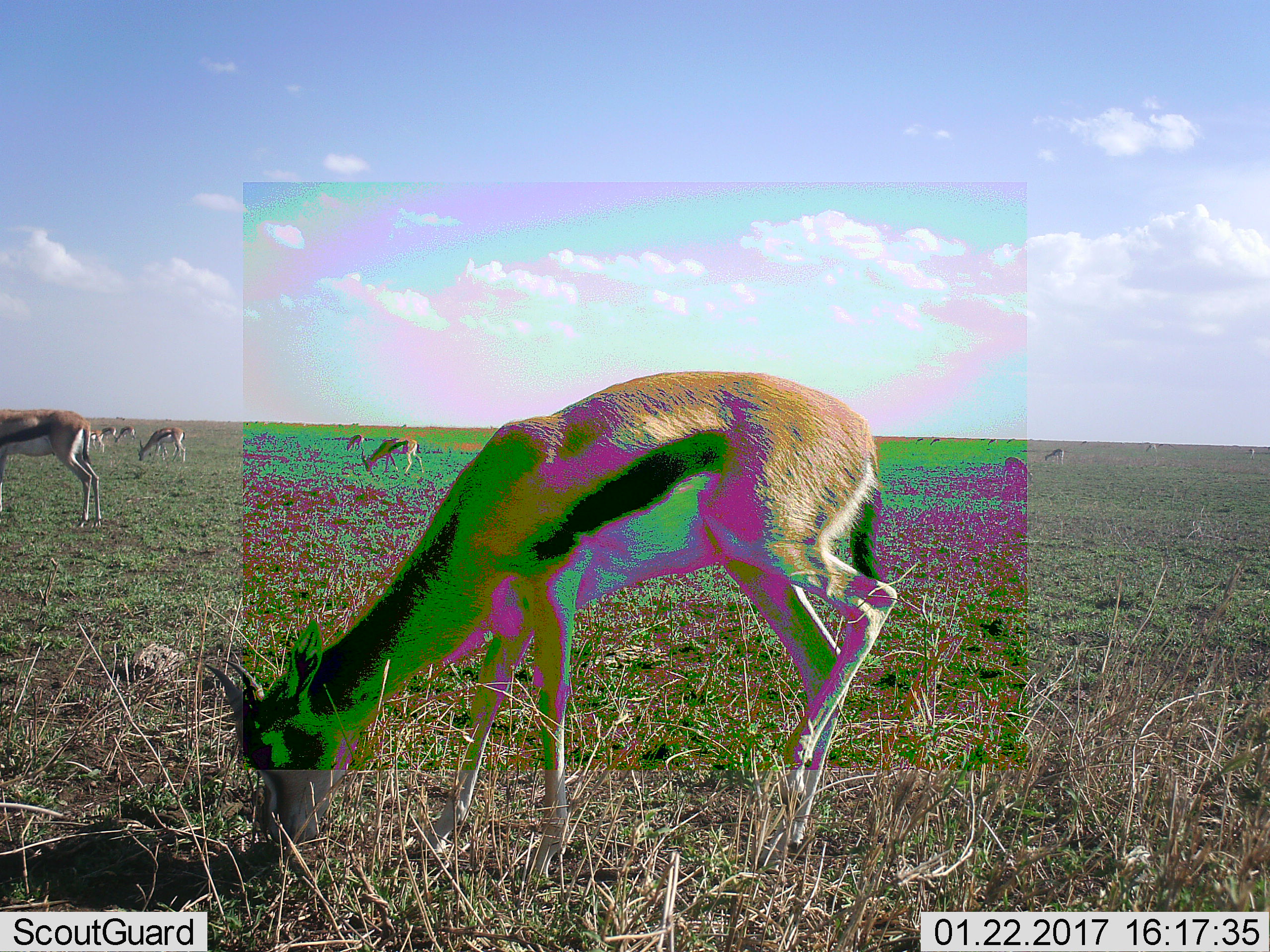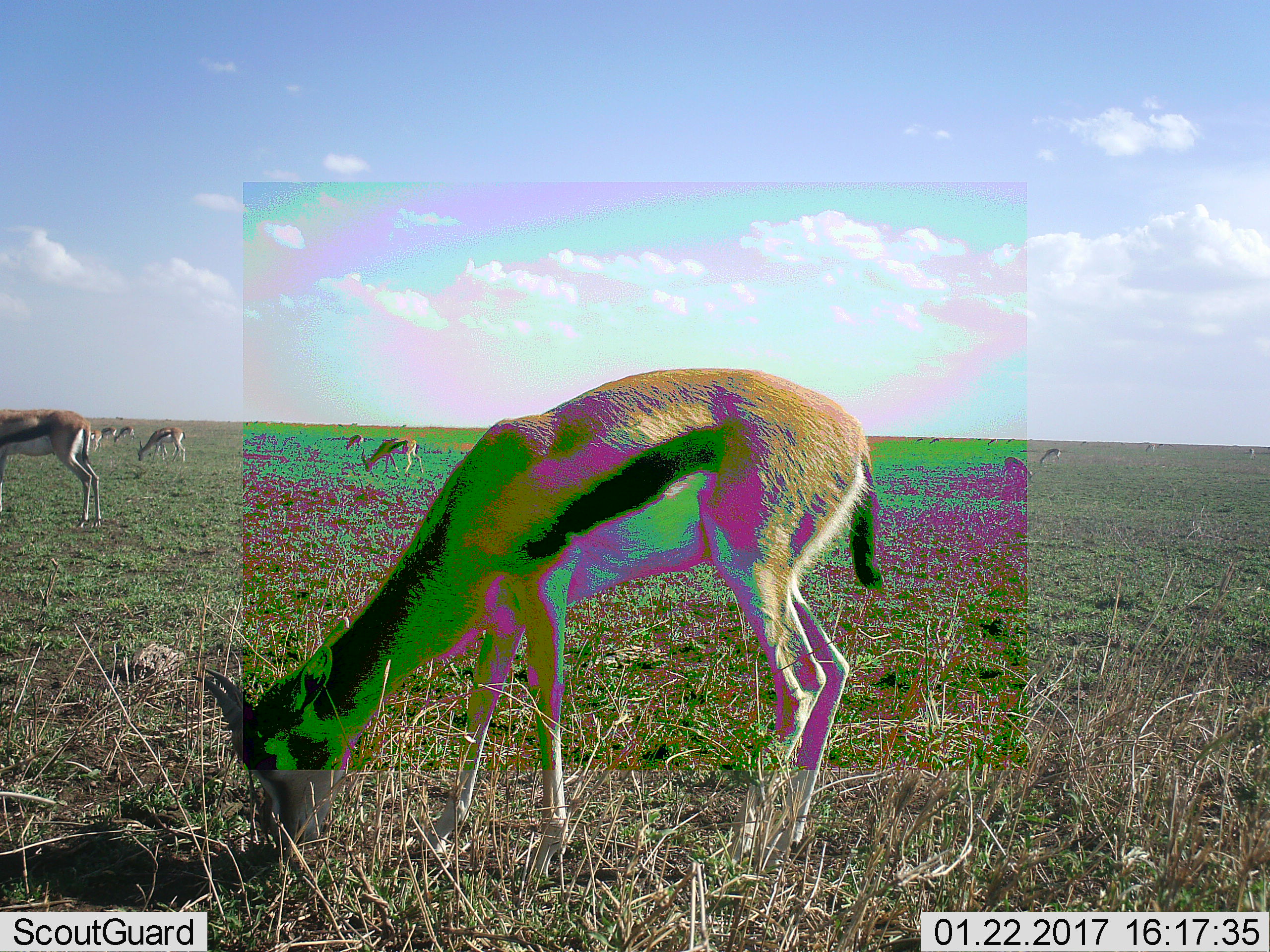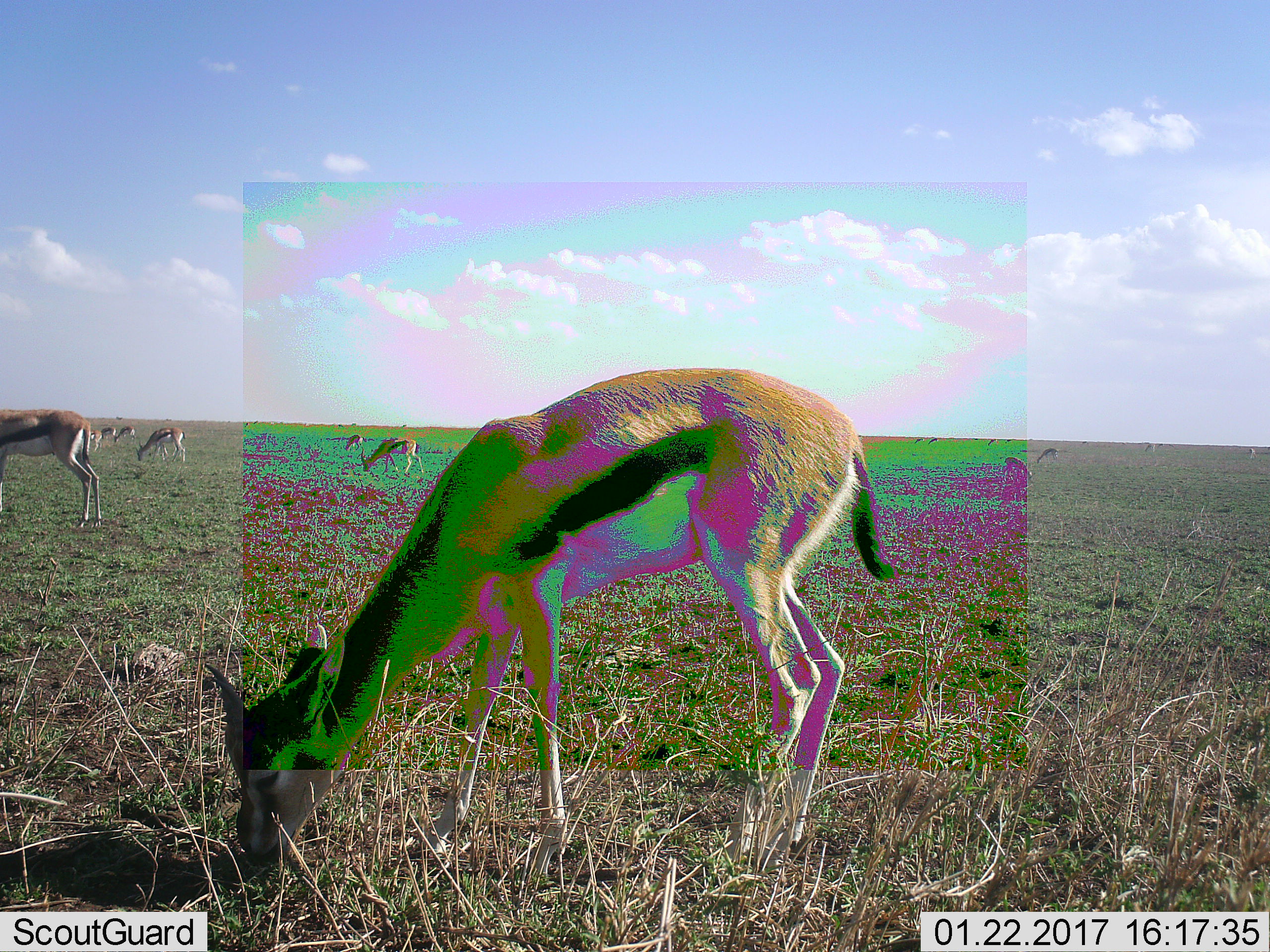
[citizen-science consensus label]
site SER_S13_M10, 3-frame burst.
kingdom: Animalia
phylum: Chordata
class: Mammalia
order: Artiodactyla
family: Bovidae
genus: Eudorcas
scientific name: Eudorcas thomsonii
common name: thomson's gazelle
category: gazellethomsons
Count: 11-50.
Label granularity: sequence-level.